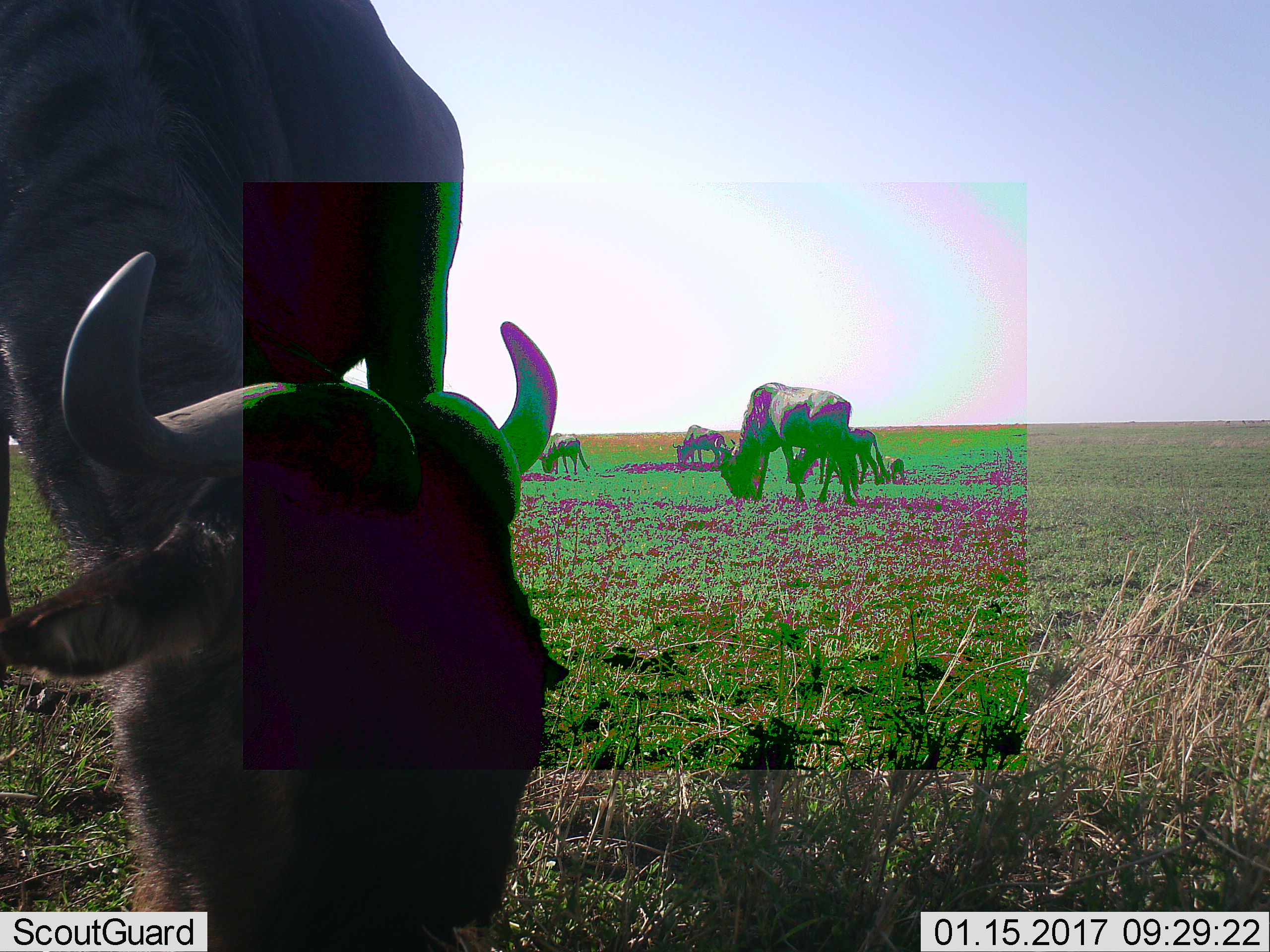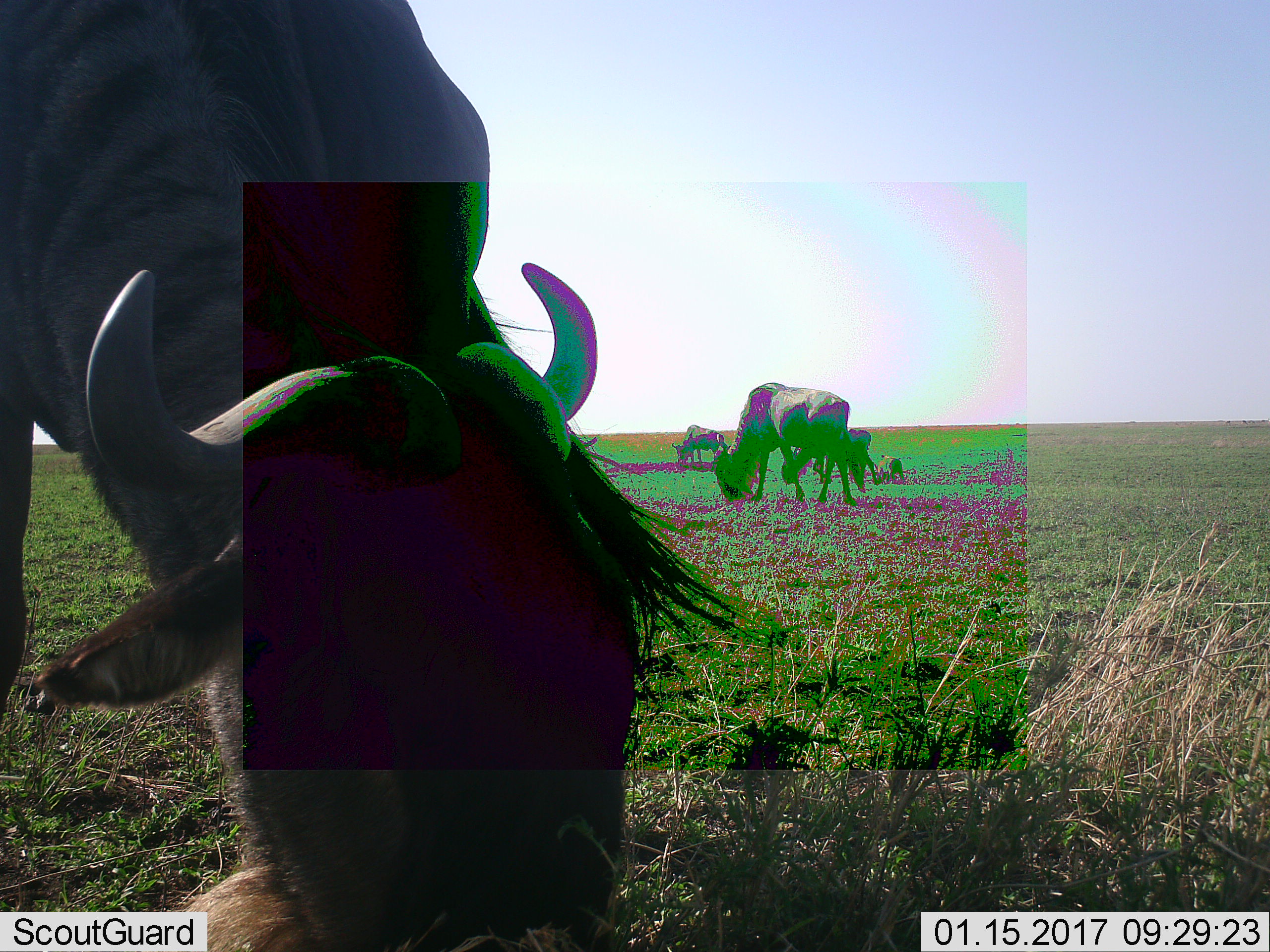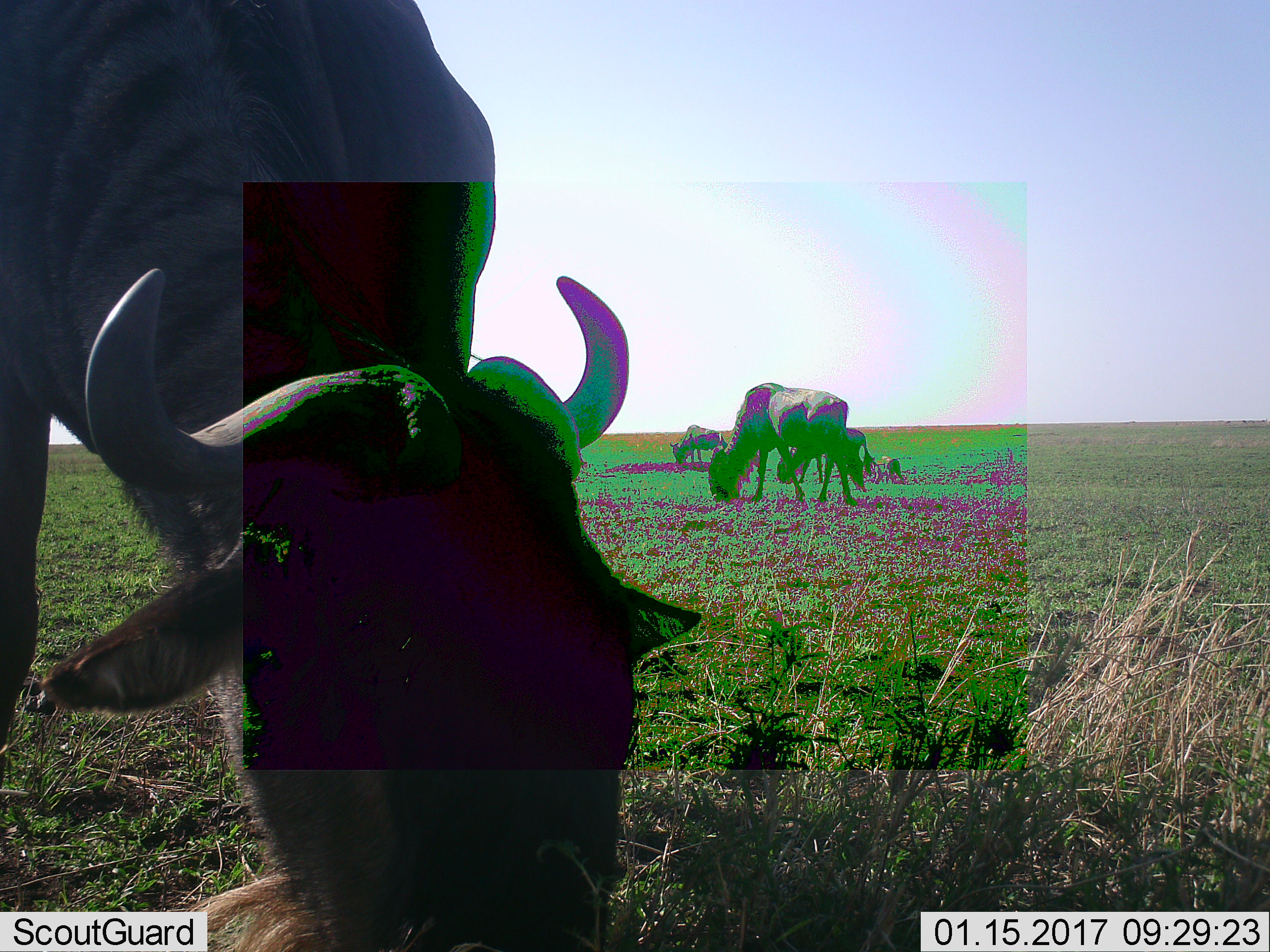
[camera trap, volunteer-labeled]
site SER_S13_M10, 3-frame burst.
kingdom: Animalia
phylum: Chordata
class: Mammalia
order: Artiodactyla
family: Bovidae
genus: Connochaetes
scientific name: Connochaetes taurinus taurinus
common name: blue wildebeest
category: wildebeestblue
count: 6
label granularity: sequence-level